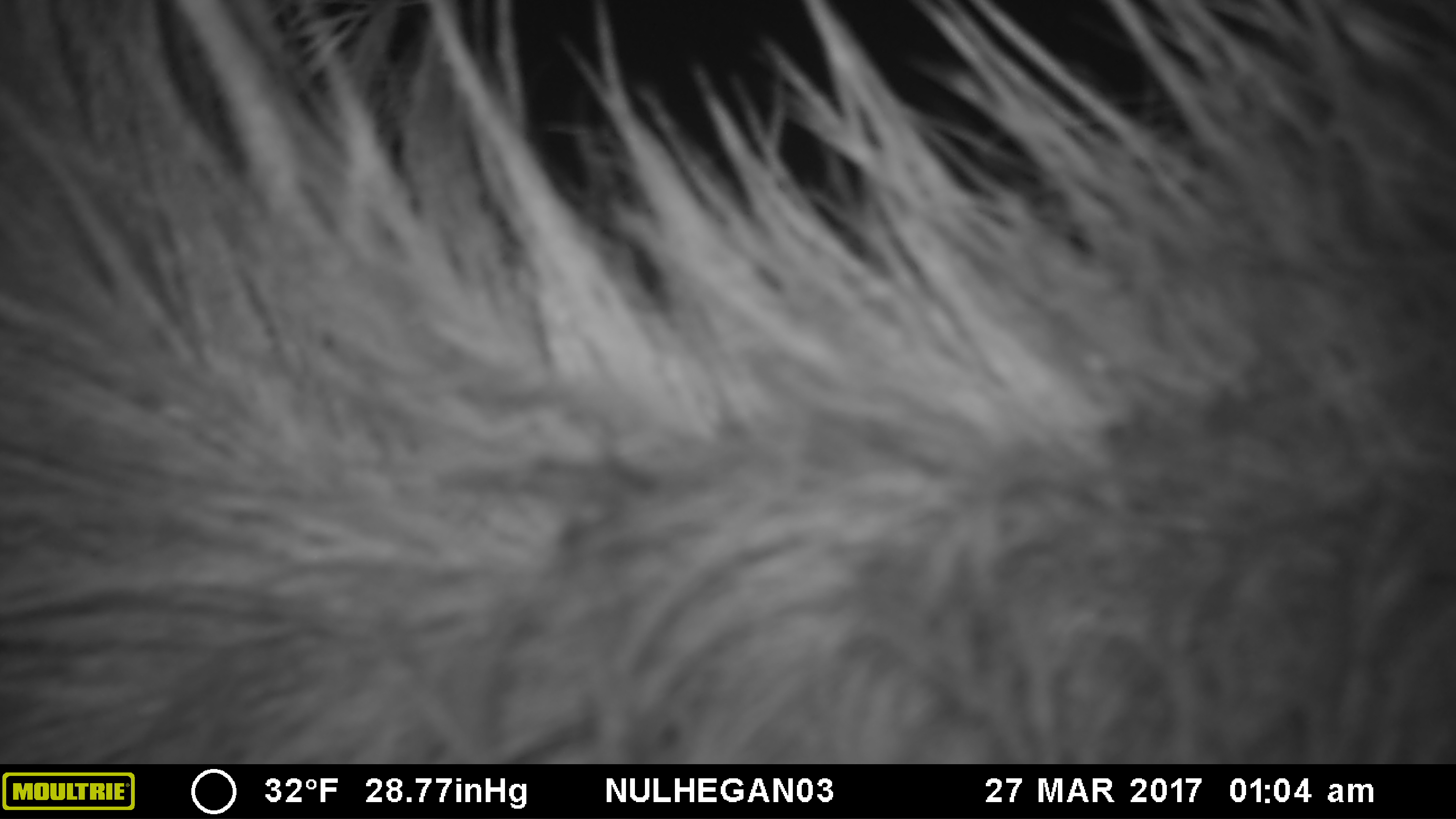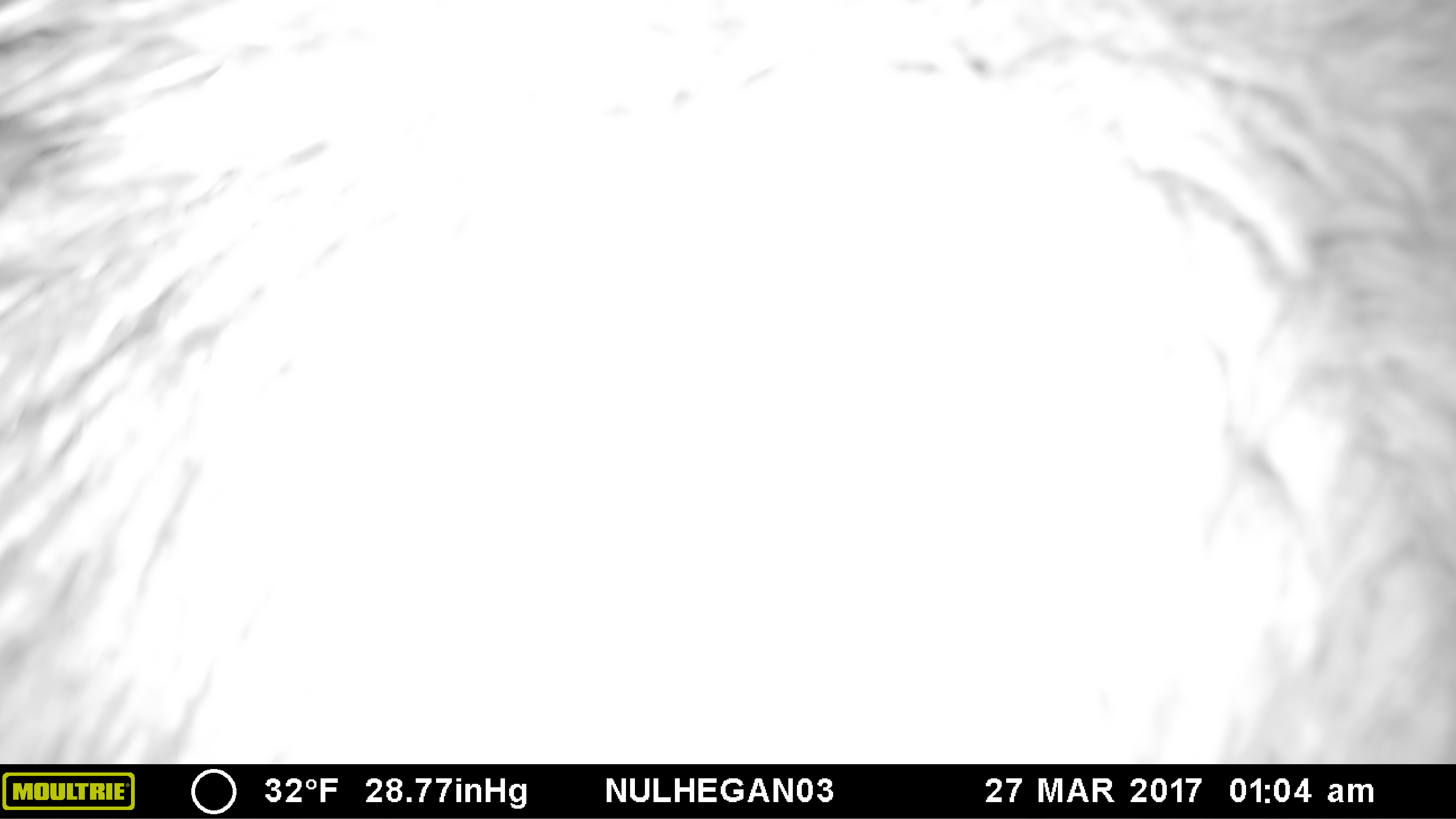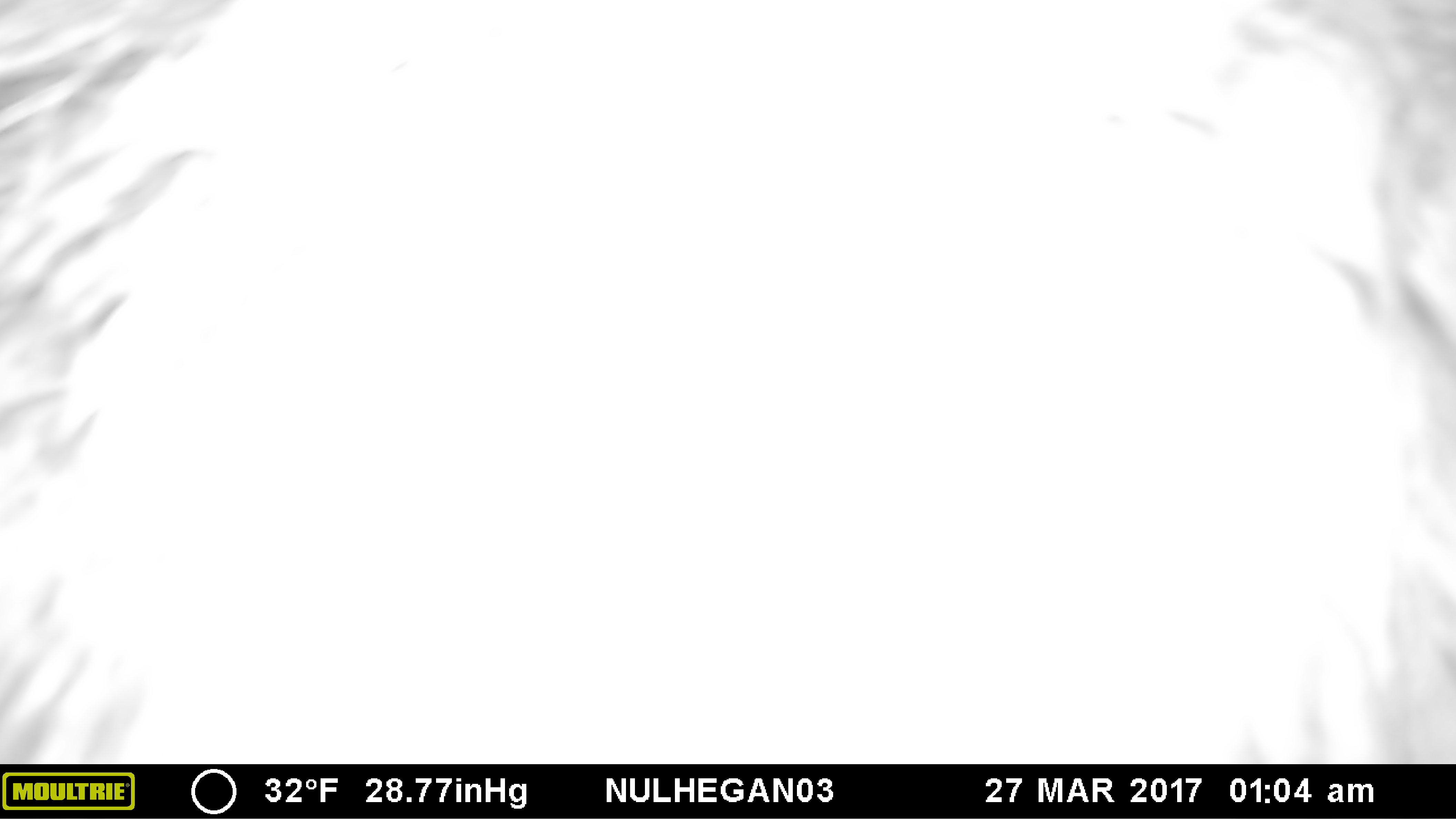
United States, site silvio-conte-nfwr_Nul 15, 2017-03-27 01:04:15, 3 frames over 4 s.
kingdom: Animalia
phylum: Chordata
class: Mammalia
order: Artiodactyla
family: Cervidae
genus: Alces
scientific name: Alces alces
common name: moose